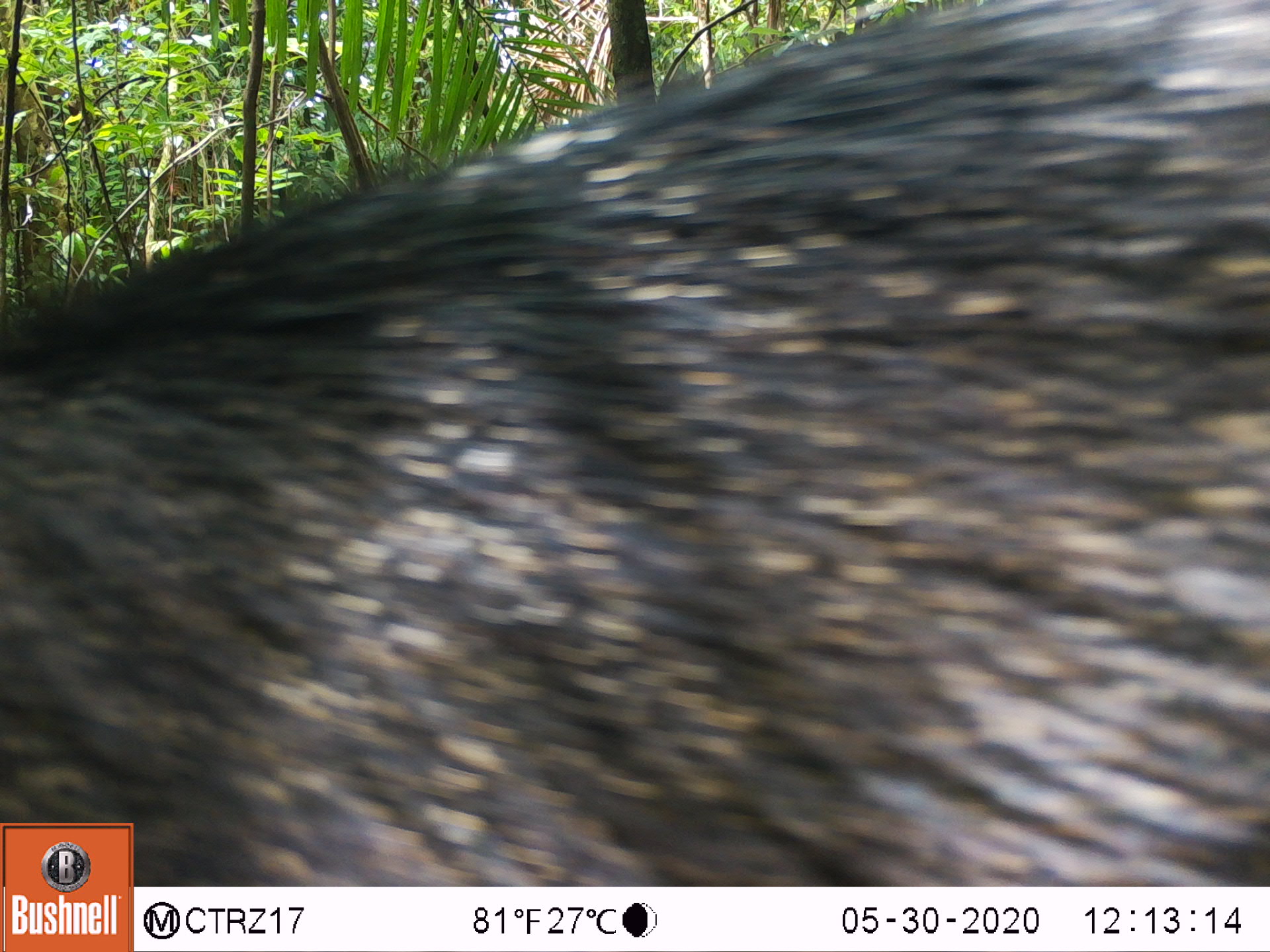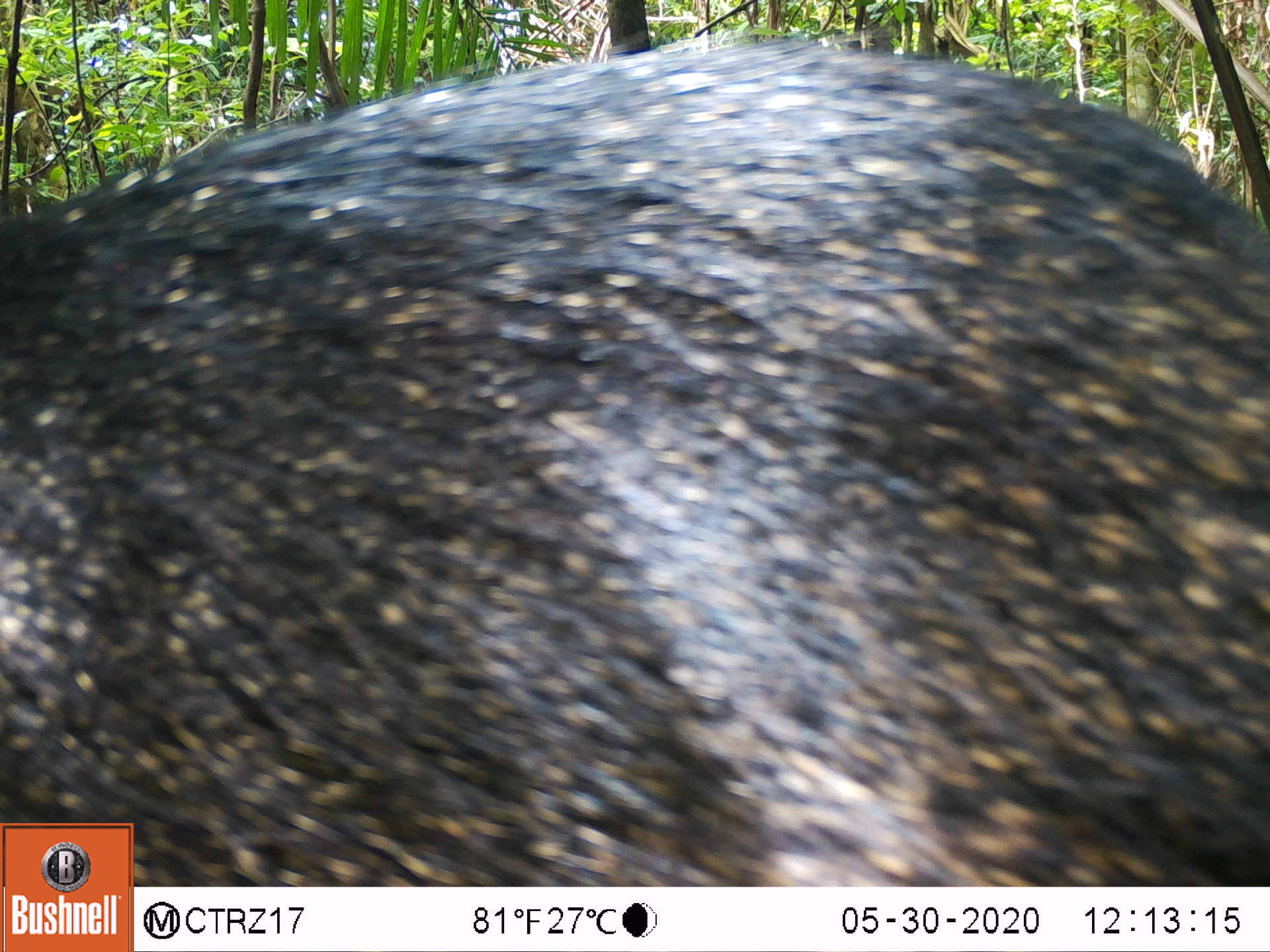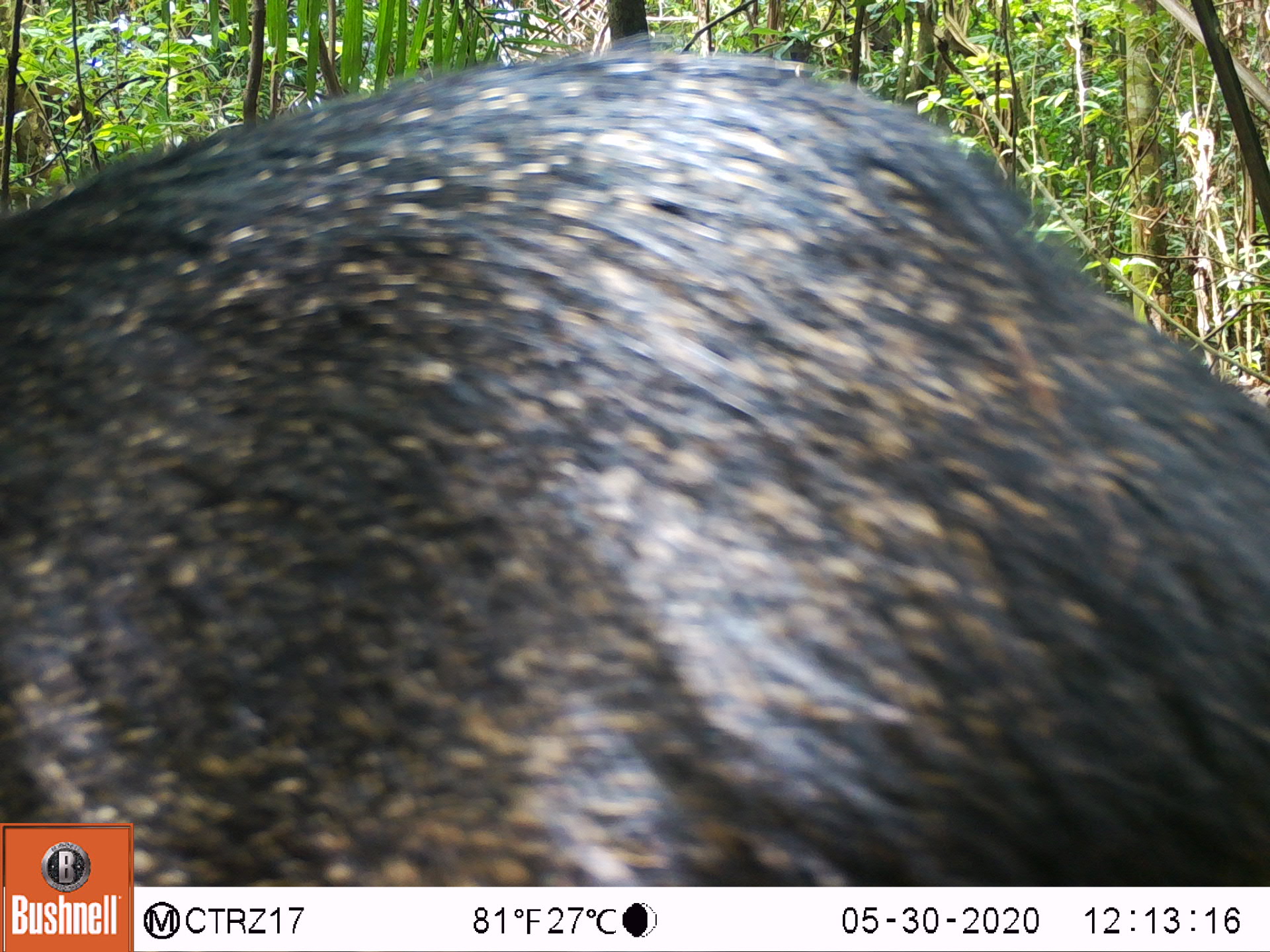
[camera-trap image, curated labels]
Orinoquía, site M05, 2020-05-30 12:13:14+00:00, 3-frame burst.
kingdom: Animalia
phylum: Chordata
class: Mammalia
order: Artiodactyla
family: Tayassuidae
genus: Pecari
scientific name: Pecari tajacu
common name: collared peccary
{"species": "collared peccary (Pecari tajacu)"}